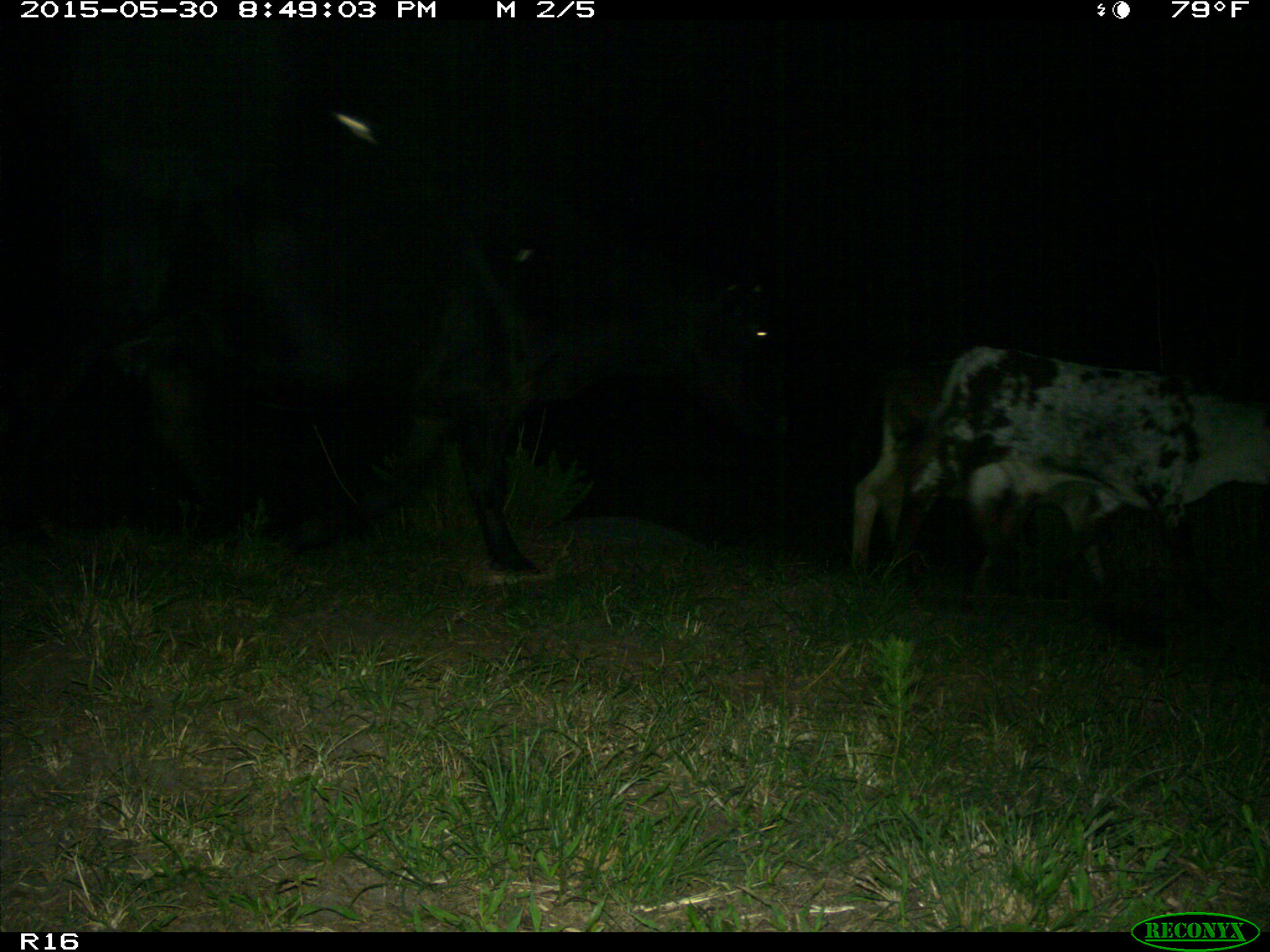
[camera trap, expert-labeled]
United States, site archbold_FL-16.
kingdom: Animalia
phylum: Chordata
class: Mammalia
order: Artiodactyla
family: Bovidae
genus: Bos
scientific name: Bos taurus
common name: domestic cow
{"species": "Bos taurus (domestic cow)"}